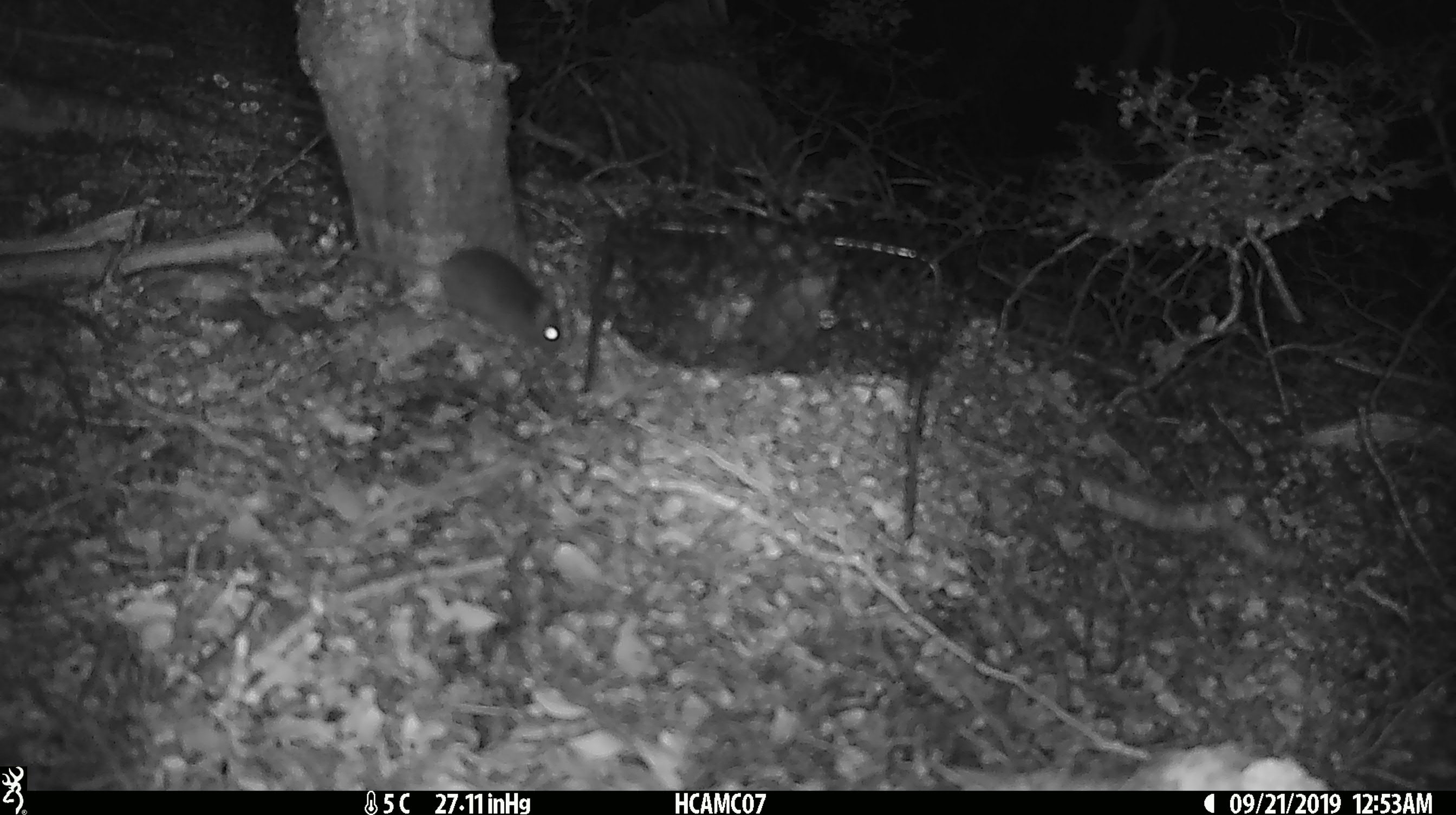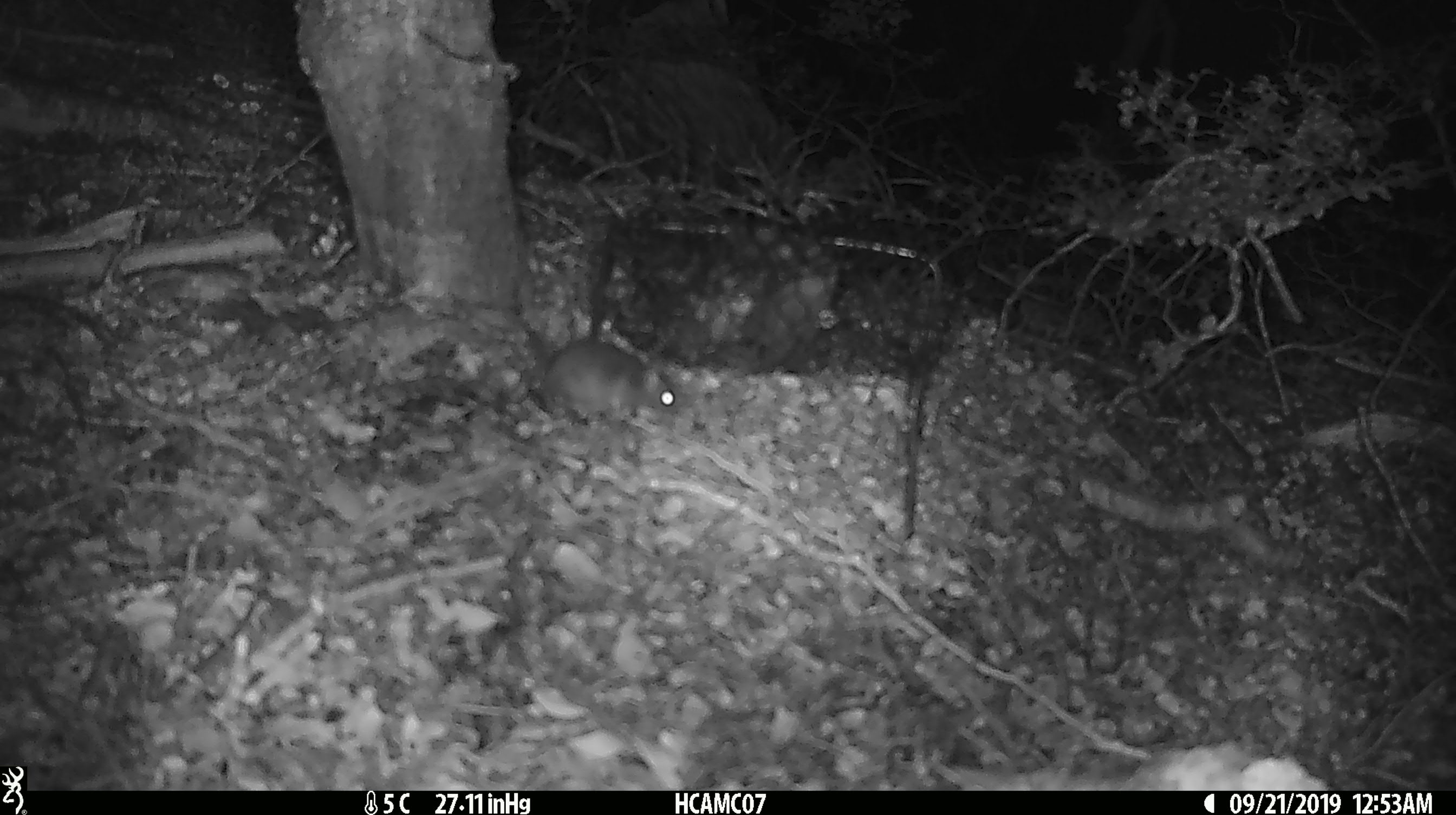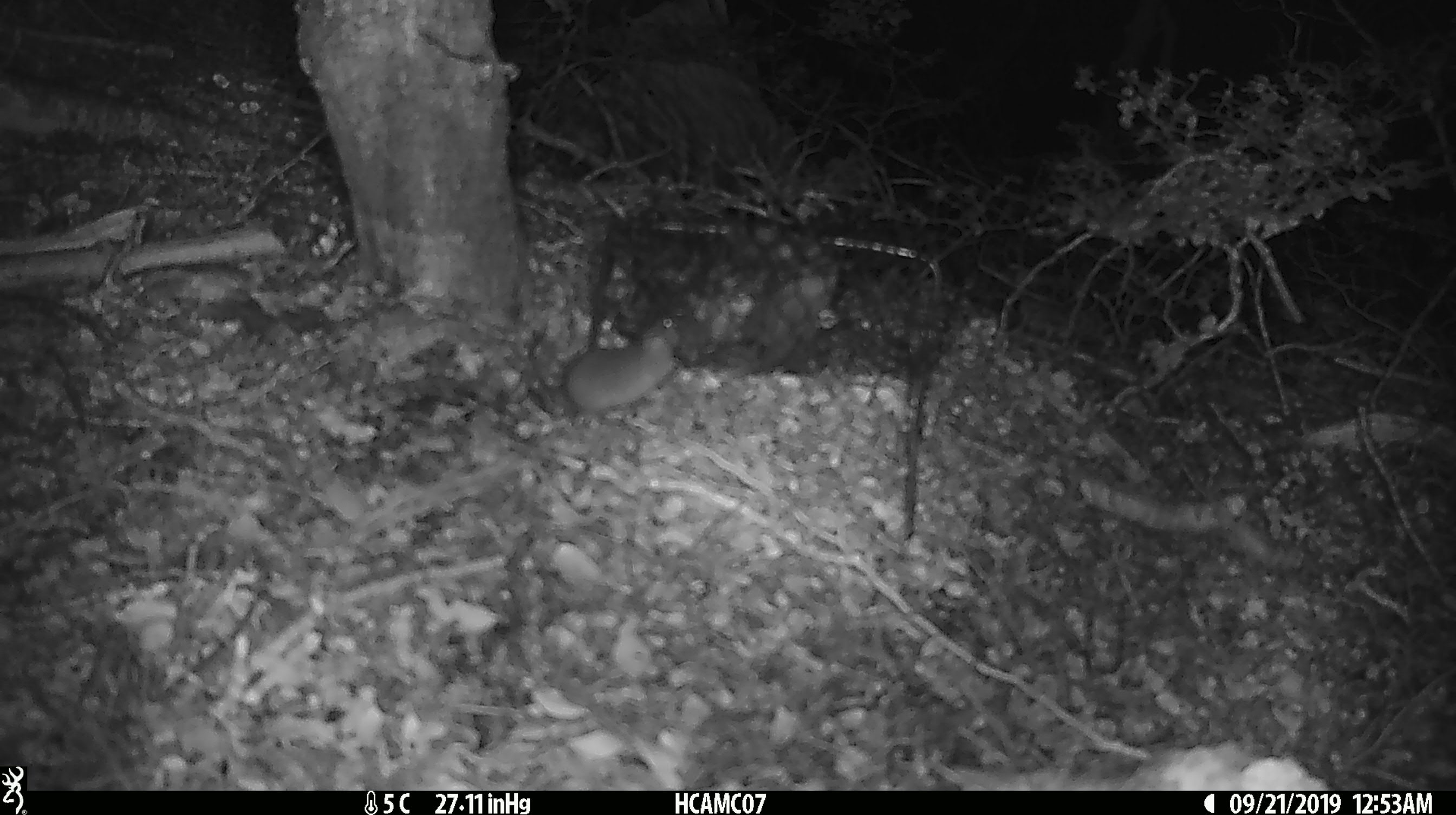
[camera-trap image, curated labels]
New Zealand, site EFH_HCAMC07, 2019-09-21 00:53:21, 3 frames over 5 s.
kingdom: Animalia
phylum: Chordata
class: Mammalia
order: Rodentia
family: Muridae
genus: Mus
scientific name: Mus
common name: mouse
Mouse (Mus).